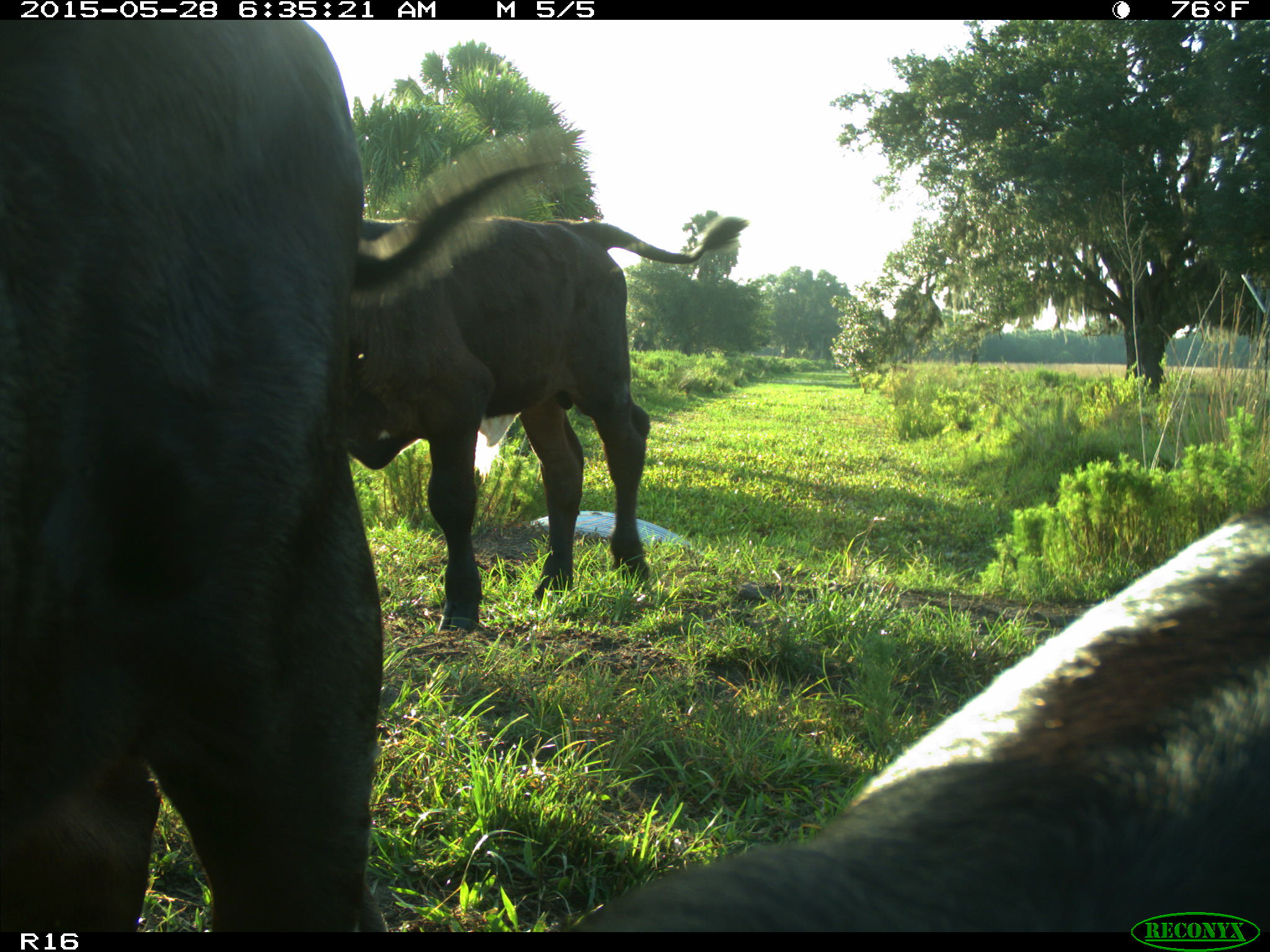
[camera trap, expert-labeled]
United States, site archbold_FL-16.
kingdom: Animalia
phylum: Chordata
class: Mammalia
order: Artiodactyla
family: Bovidae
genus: Bos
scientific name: Bos taurus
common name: domestic cow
Bos taurus (domestic cow).